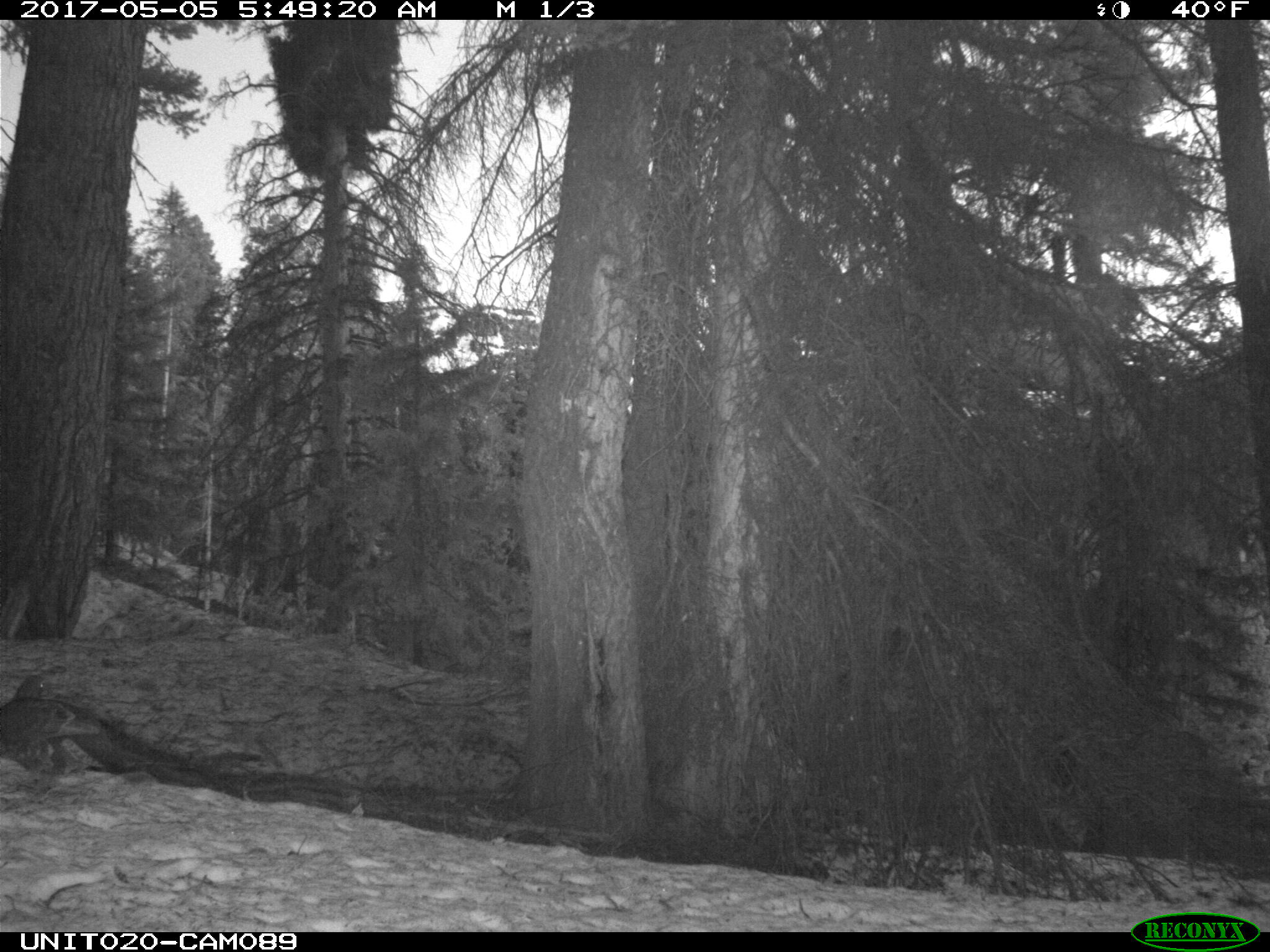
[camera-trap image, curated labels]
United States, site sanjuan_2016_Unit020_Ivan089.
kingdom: Animalia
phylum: Chordata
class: Aves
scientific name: Aves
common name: birds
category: unidentified bird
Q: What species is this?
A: Unidentified bird (birds) (Aves).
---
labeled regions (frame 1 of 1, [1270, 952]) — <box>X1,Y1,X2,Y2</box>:
animal: <box>0,674,106,775</box>